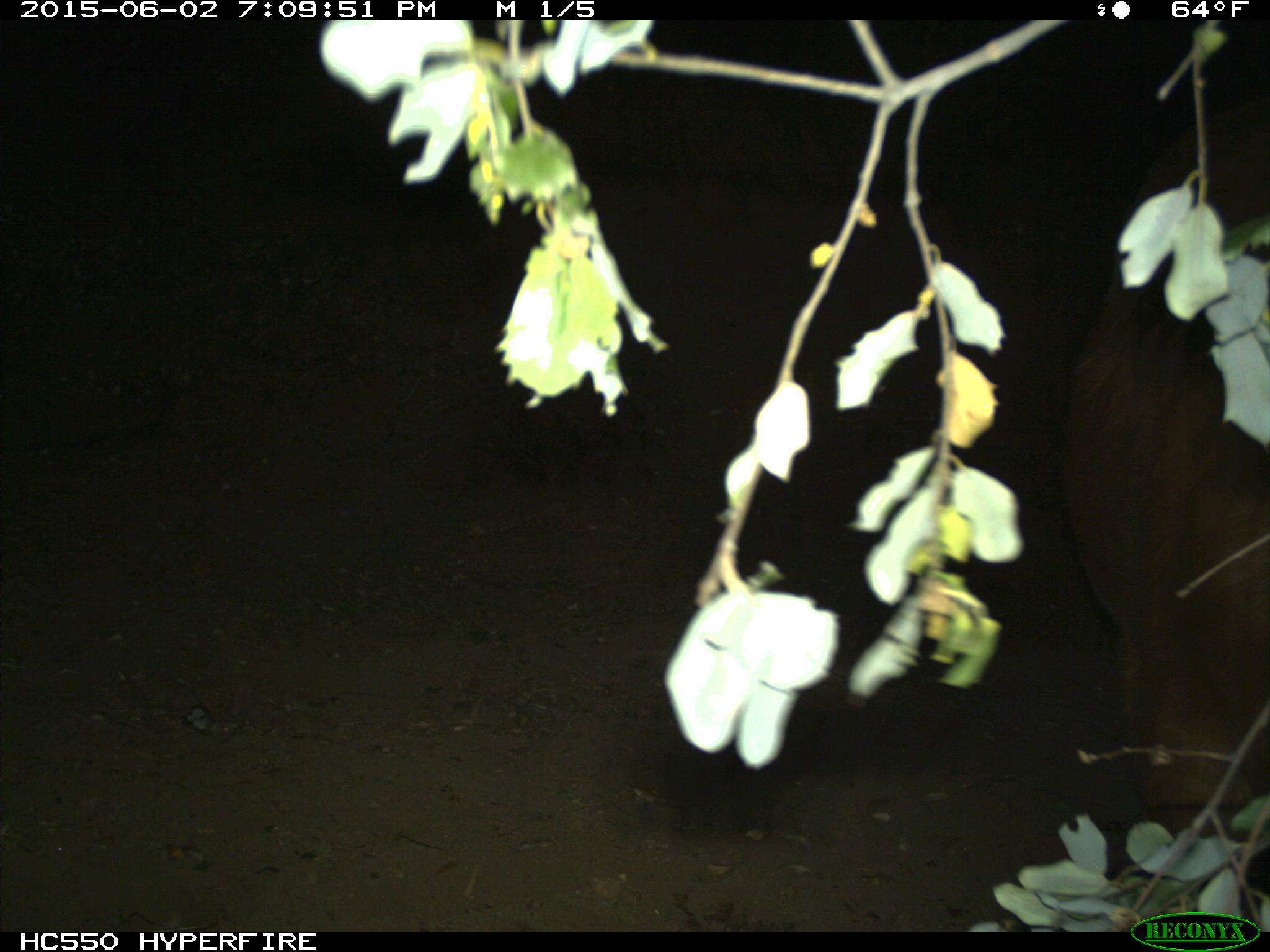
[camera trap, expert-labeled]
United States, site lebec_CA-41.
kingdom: Animalia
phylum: Chordata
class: Mammalia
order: Artiodactyla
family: Bovidae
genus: Bos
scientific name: Bos taurus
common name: domestic cow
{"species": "Bos taurus (domestic cow)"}